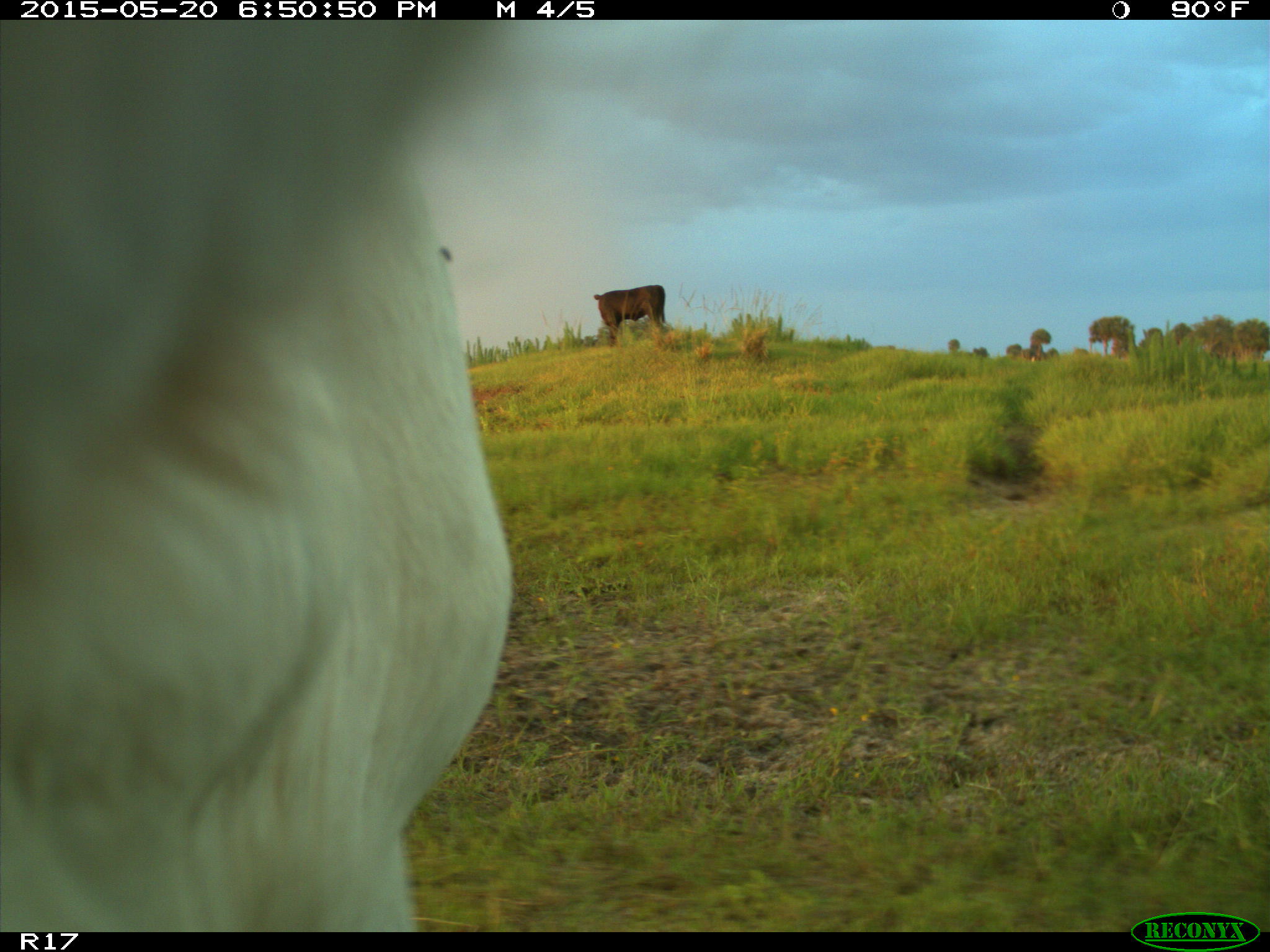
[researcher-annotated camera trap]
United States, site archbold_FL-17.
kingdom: Animalia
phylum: Chordata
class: Mammalia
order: Artiodactyla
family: Bovidae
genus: Bos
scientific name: Bos taurus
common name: domestic cow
Bos taurus (domestic cow).